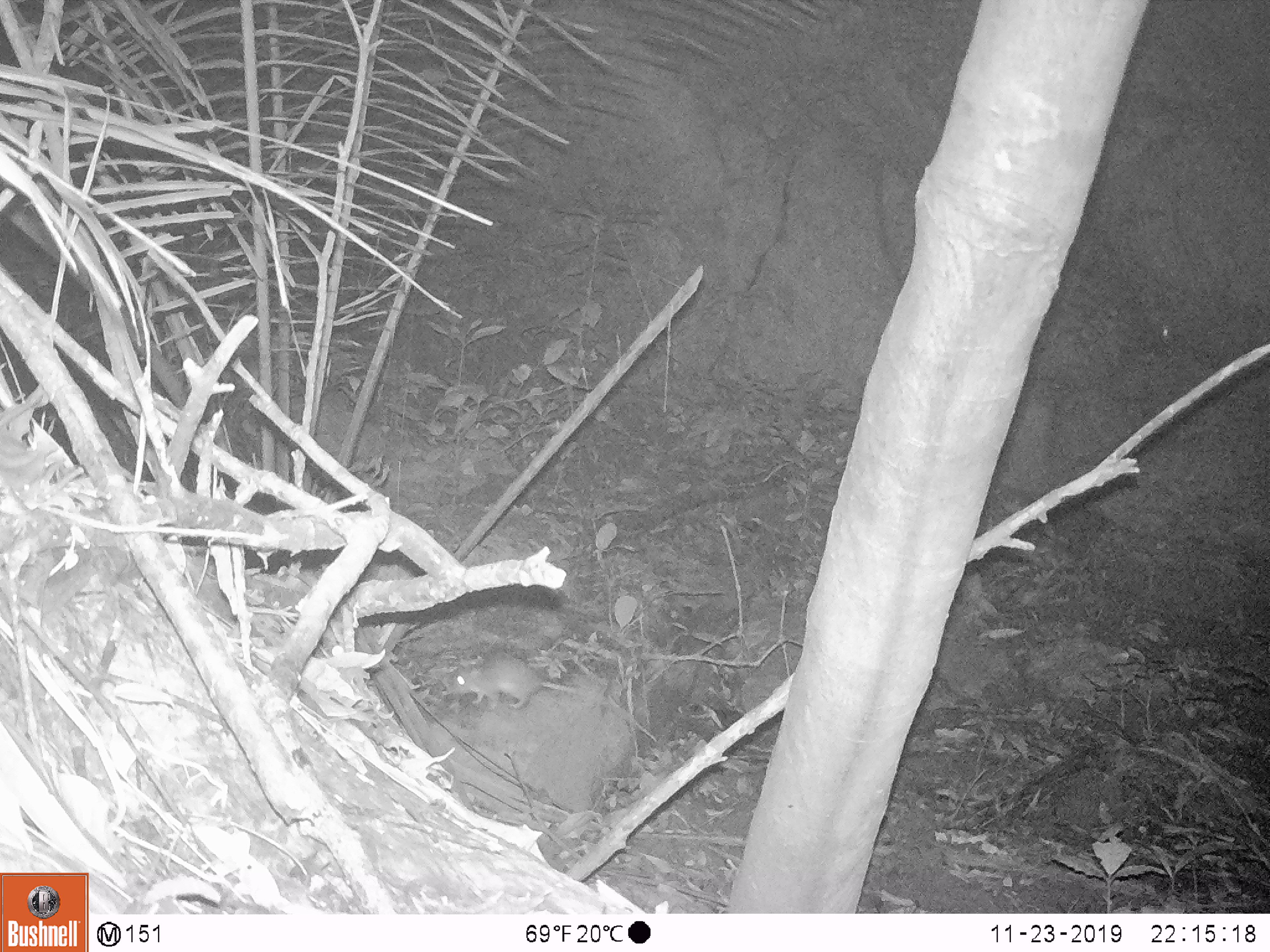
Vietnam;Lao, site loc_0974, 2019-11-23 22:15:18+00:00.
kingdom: Animalia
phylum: Chordata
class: Mammalia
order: Rodentia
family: Muridae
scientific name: Muridae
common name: old-world mice and rats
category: unidentified murid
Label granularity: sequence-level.